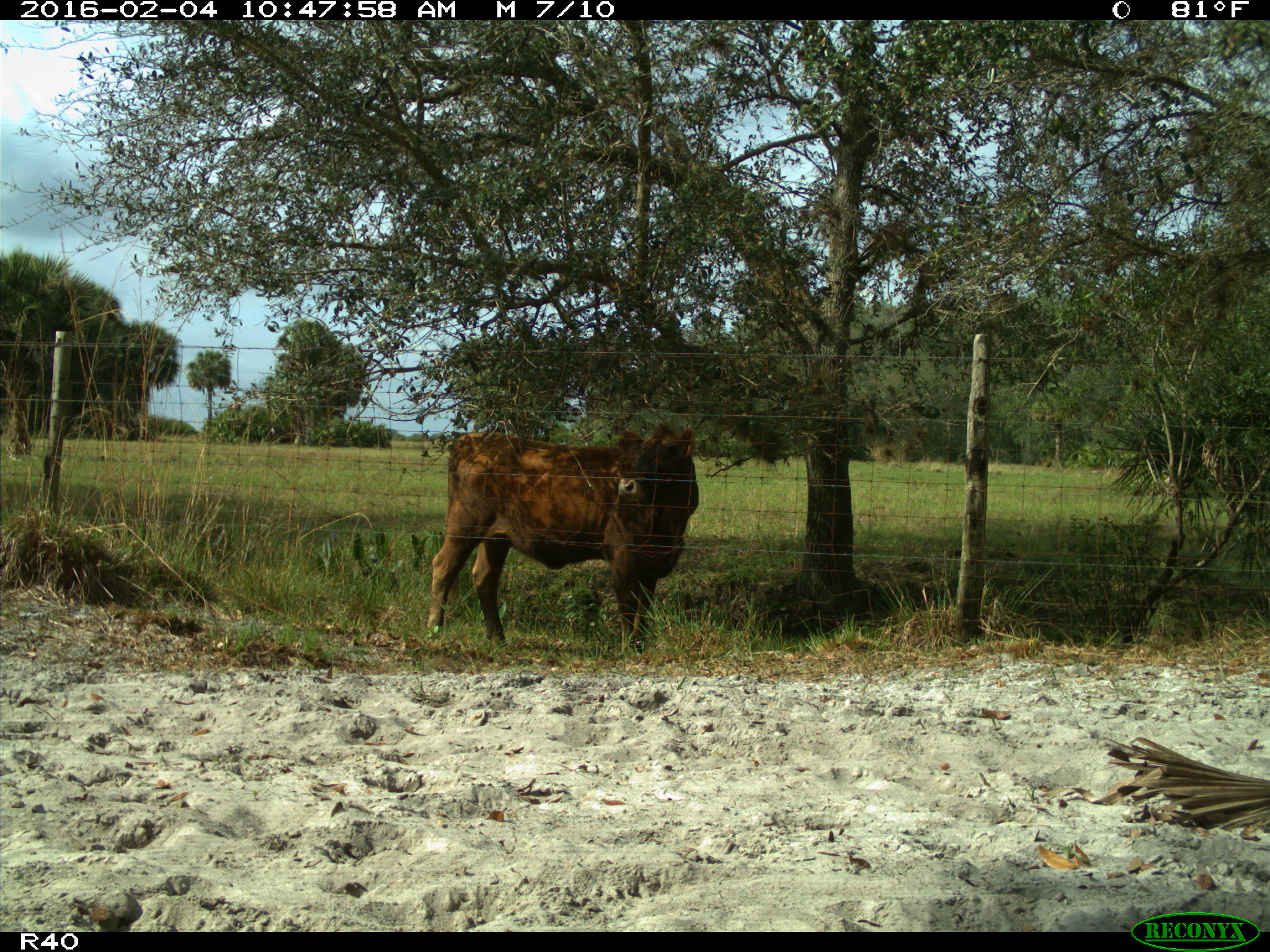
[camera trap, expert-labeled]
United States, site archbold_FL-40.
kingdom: Animalia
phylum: Chordata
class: Mammalia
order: Artiodactyla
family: Bovidae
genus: Bos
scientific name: Bos taurus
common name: domestic cow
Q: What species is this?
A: Bos taurus (domestic cow).